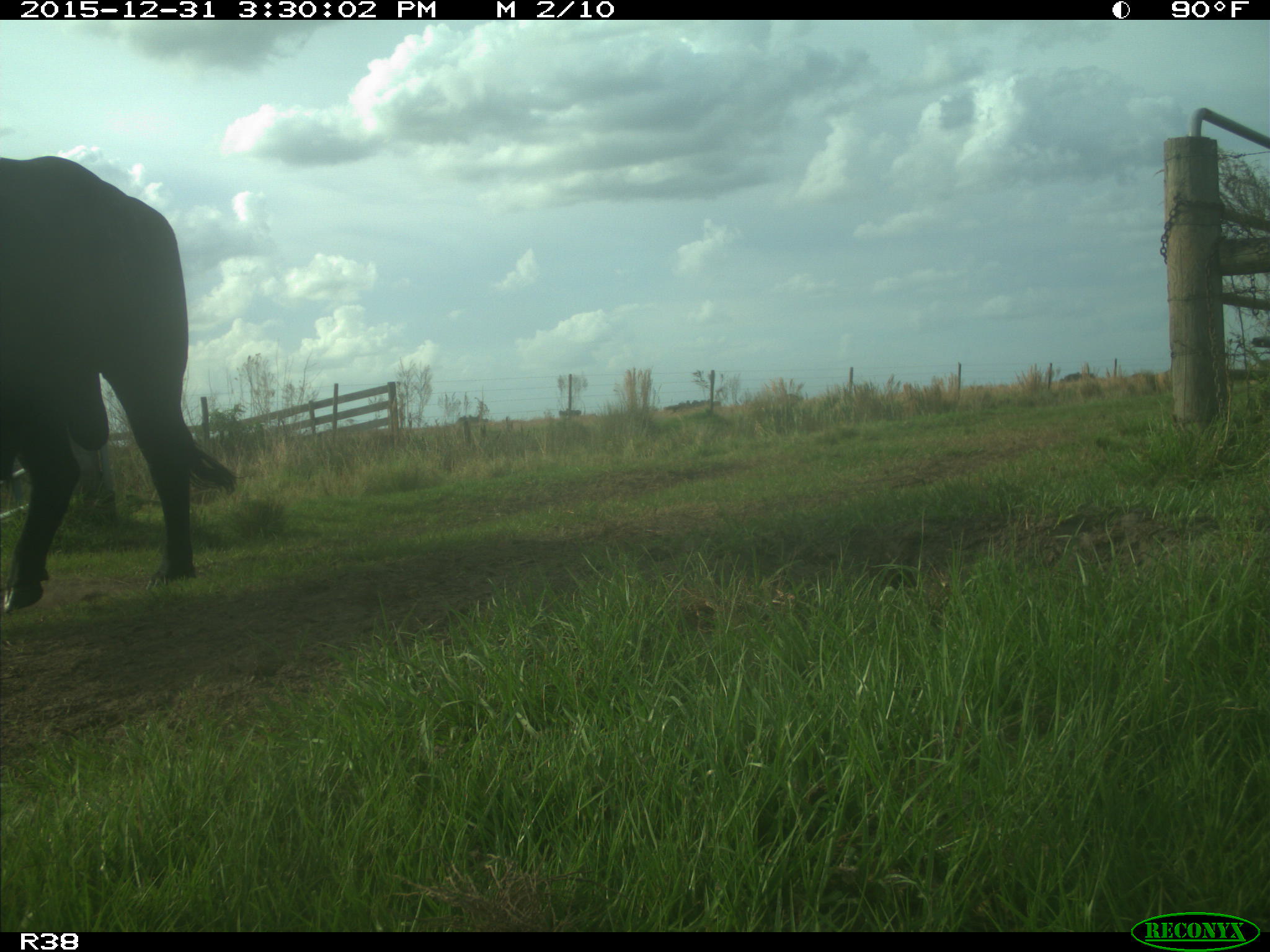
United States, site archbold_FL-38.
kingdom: Animalia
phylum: Chordata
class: Mammalia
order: Artiodactyla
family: Bovidae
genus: Bos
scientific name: Bos taurus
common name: domestic cow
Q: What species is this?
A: Bos taurus (domestic cow).